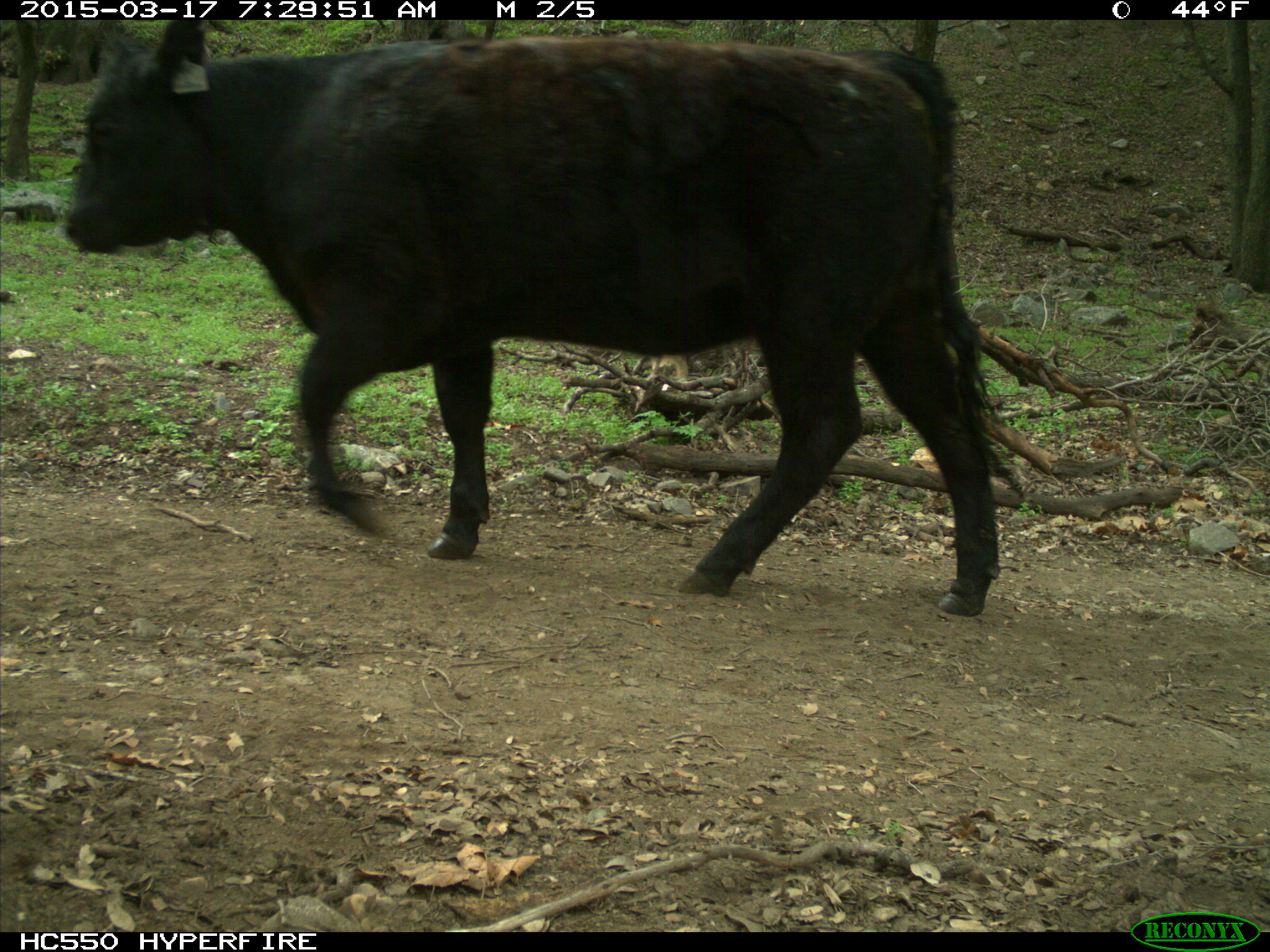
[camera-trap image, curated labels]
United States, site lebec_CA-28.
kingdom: Animalia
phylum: Chordata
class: Mammalia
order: Artiodactyla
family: Bovidae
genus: Bos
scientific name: Bos taurus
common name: domestic cow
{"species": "Bos taurus (domestic cow)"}